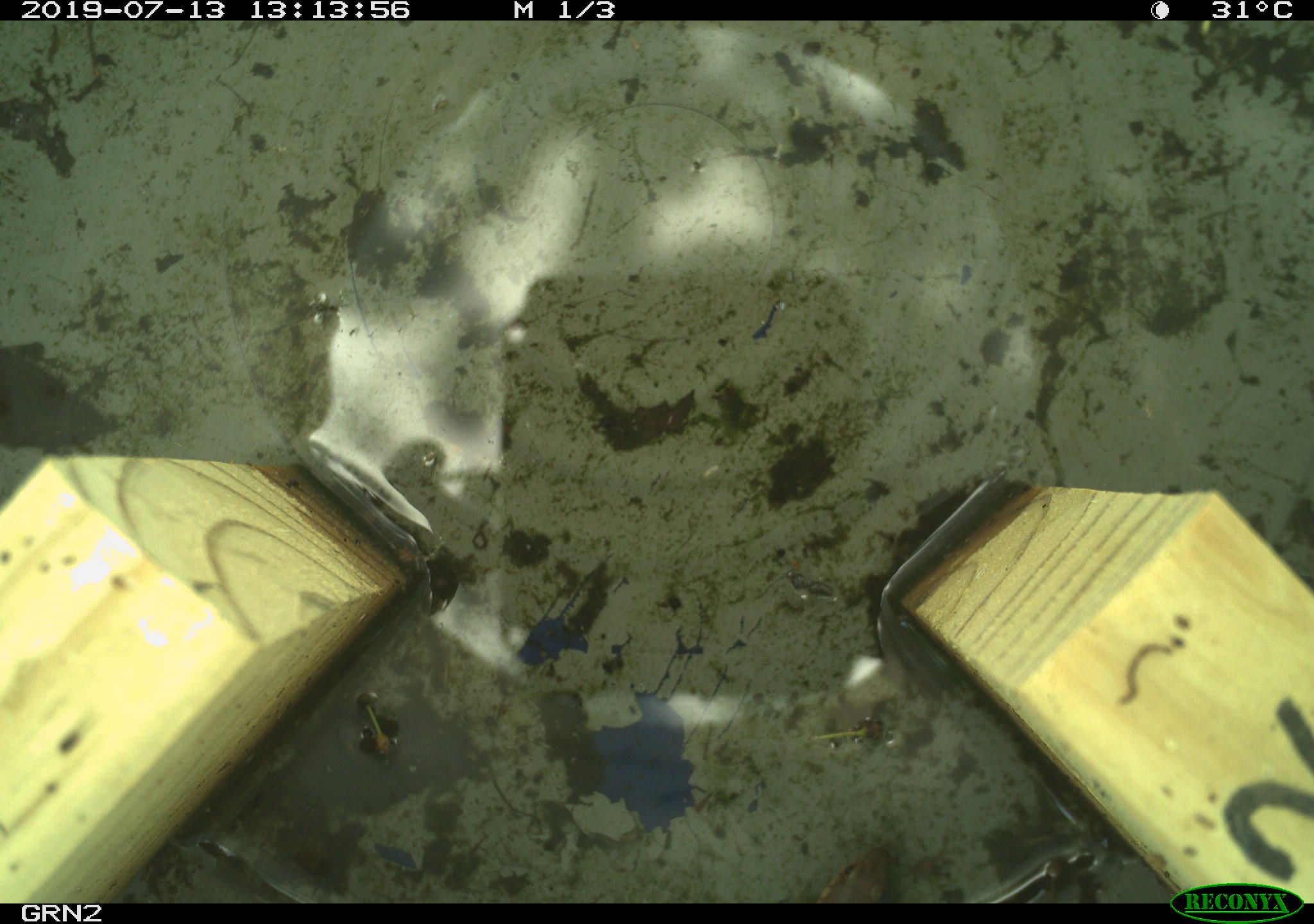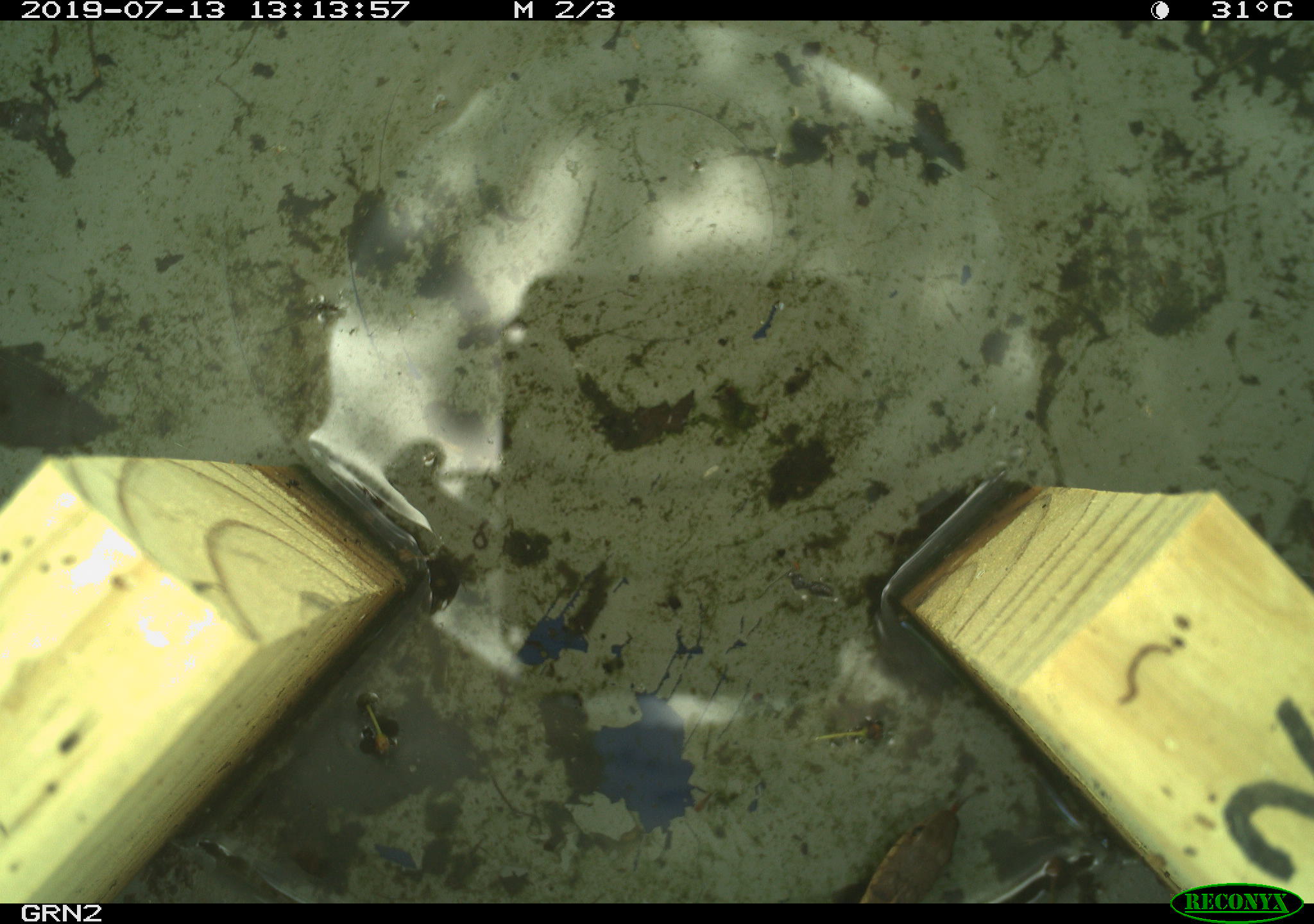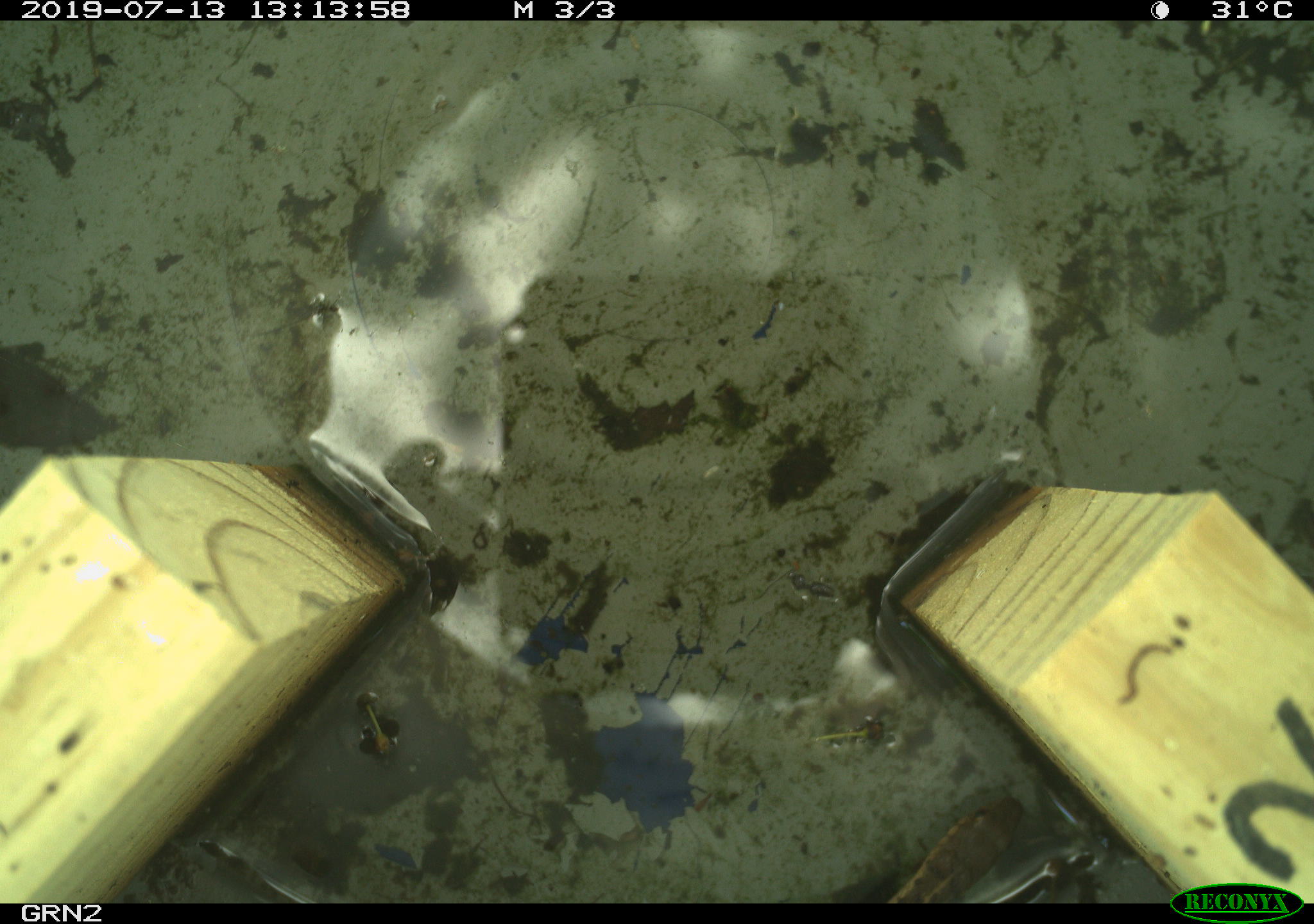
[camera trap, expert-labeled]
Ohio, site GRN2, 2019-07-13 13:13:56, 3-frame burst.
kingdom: Animalia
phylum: Chordata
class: Reptilia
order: Squamata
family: Colubridae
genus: Thamnophis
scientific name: Thamnophis sirtalis sirtalis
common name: eastern gartersnake